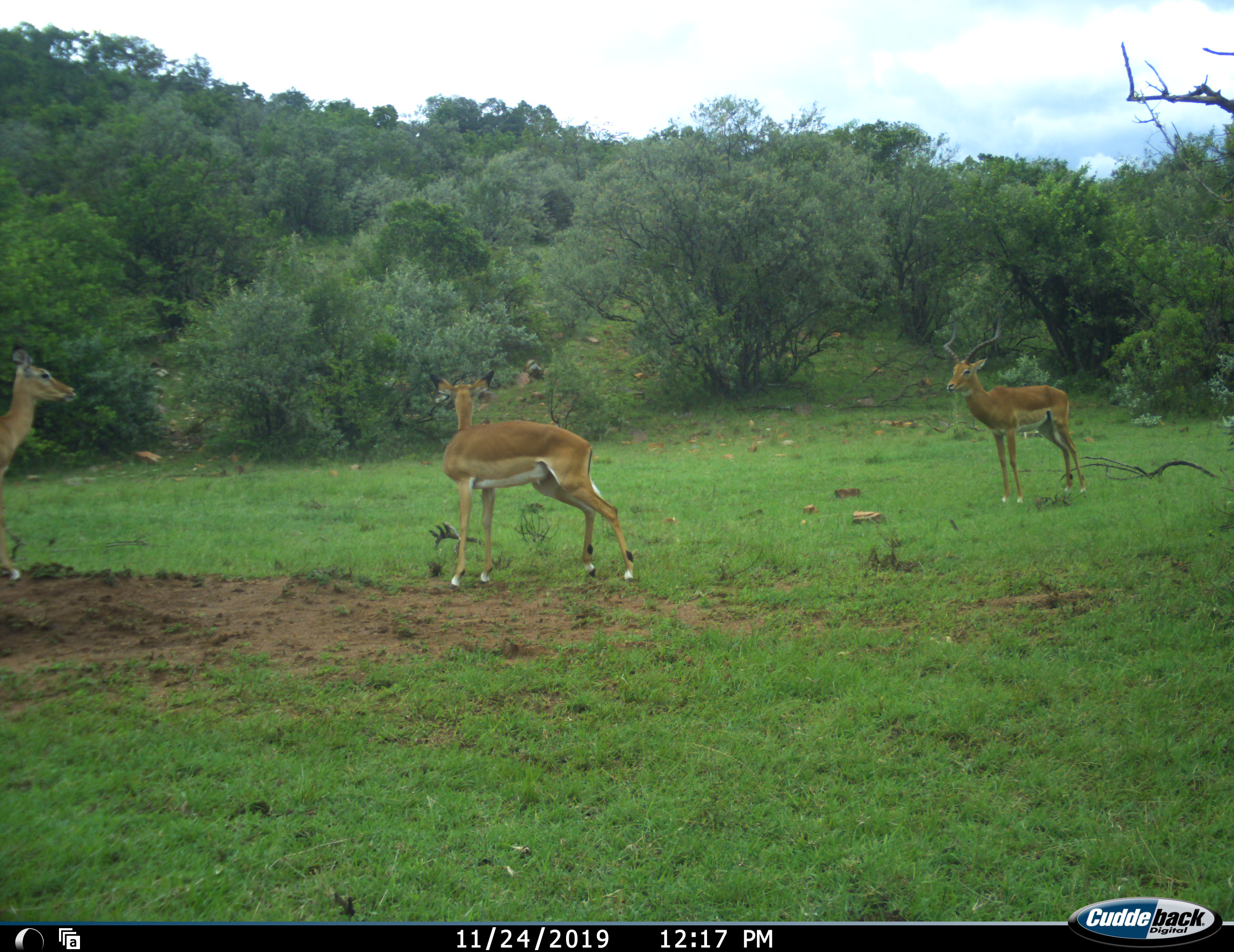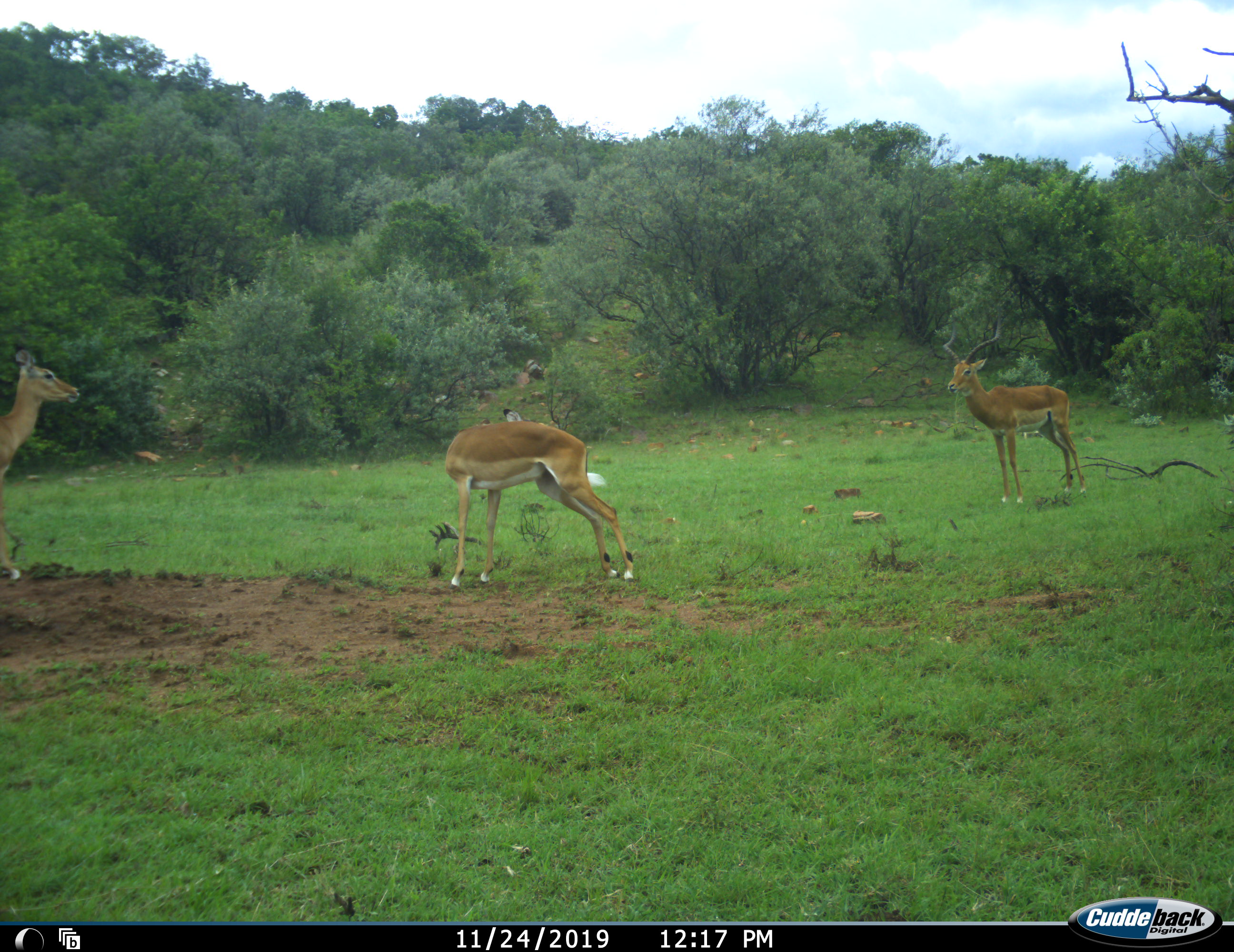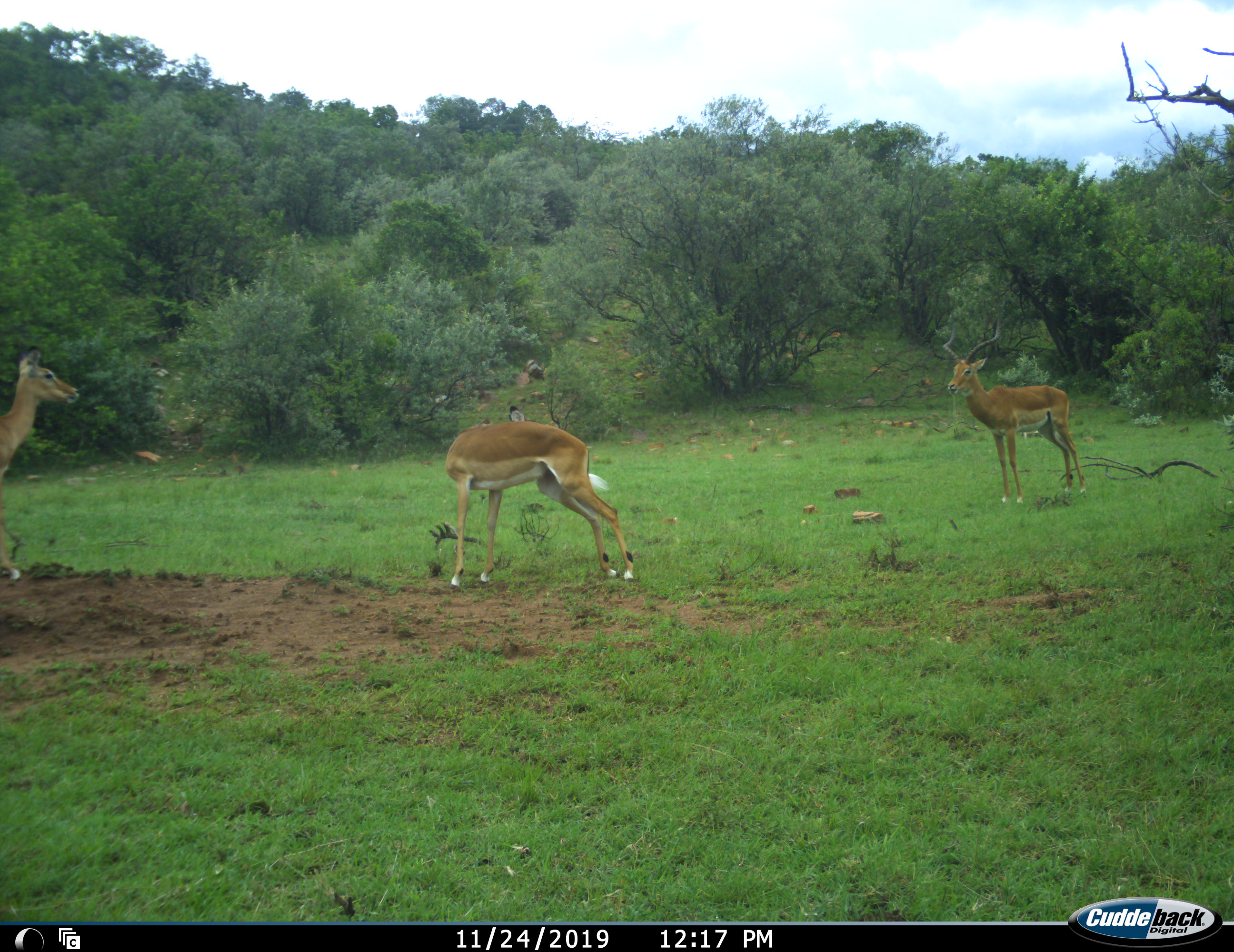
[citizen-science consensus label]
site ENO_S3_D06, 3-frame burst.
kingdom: Animalia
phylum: Chordata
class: Mammalia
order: Artiodactyla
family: Bovidae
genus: Aepyceros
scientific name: Aepyceros melampus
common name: impala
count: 3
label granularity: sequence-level